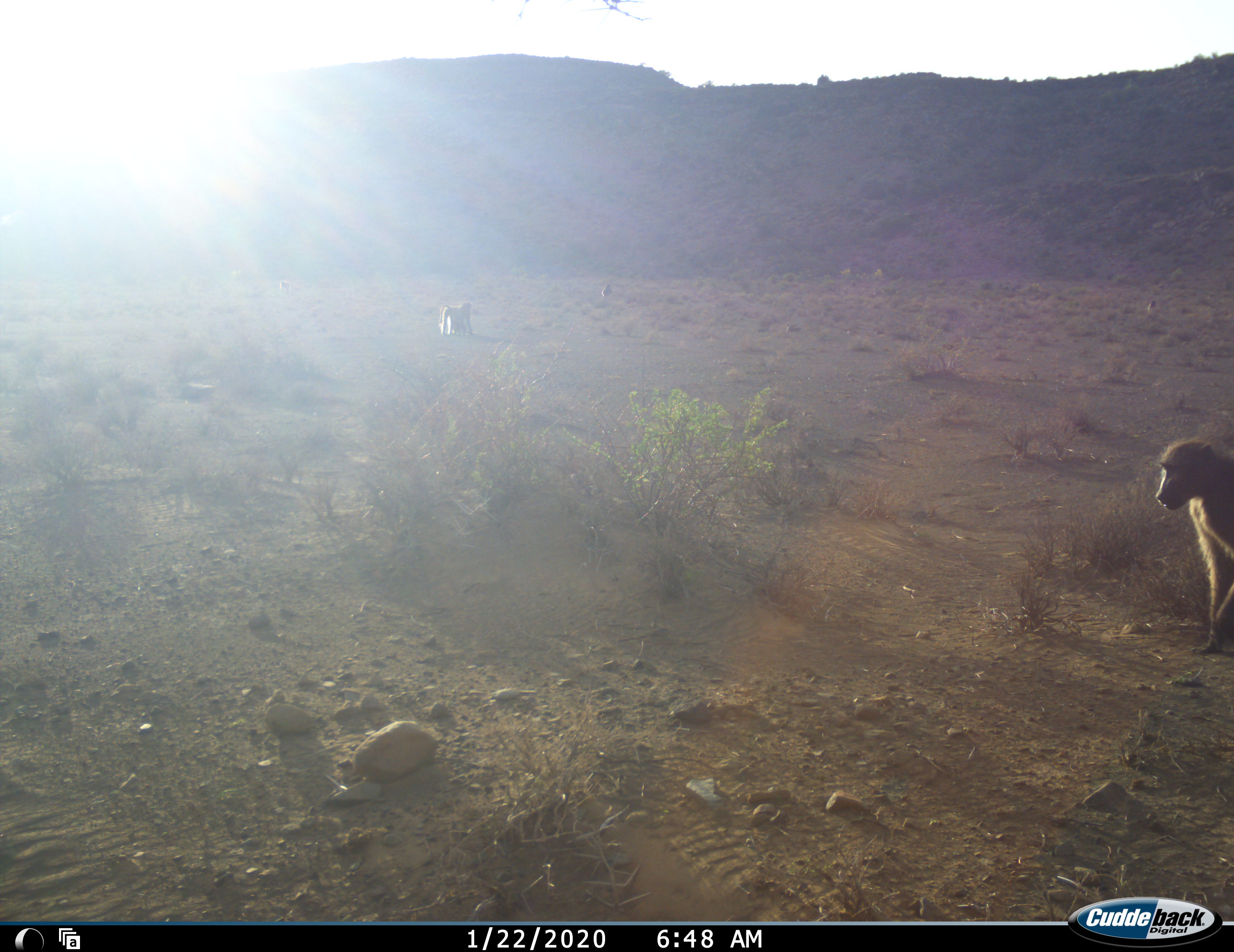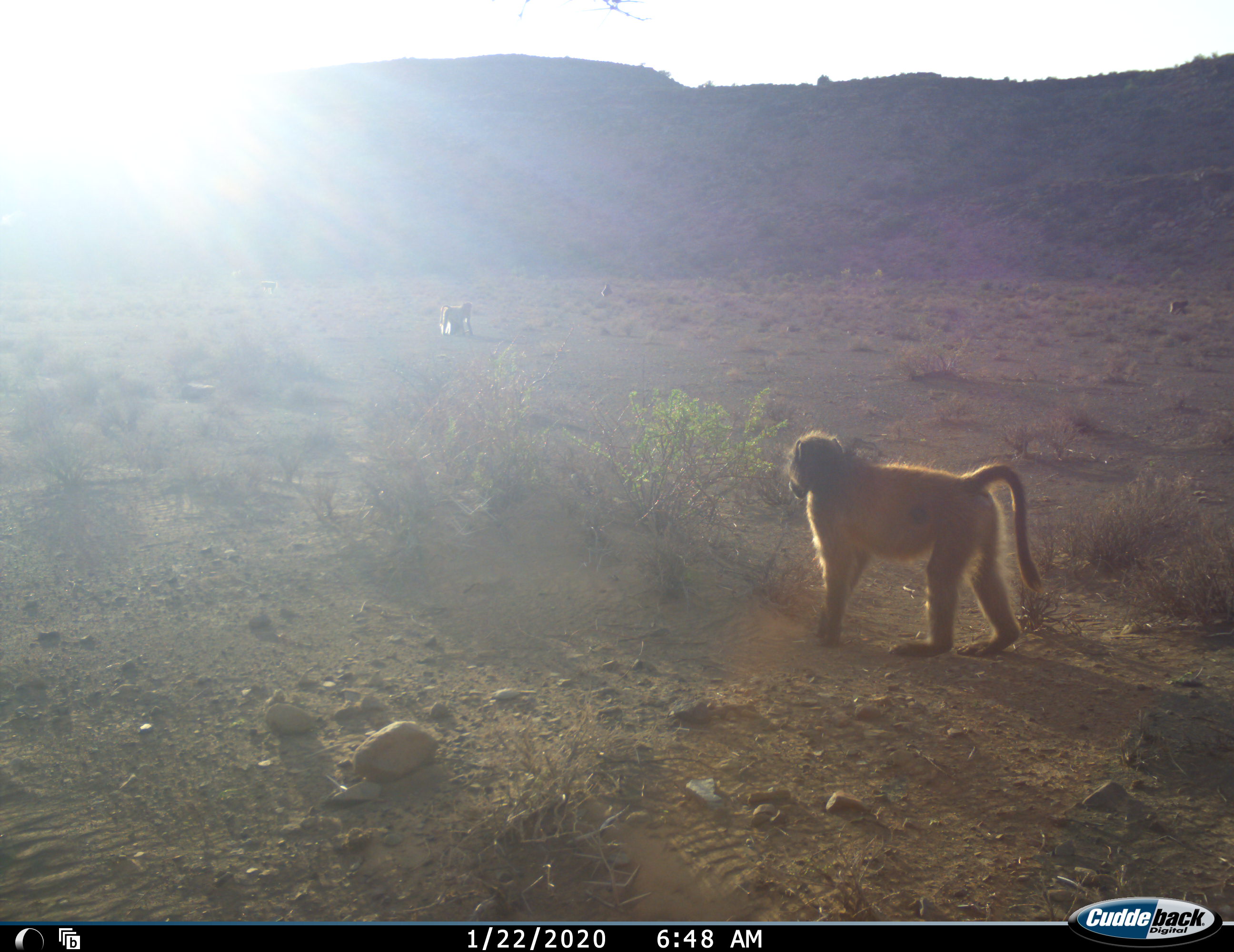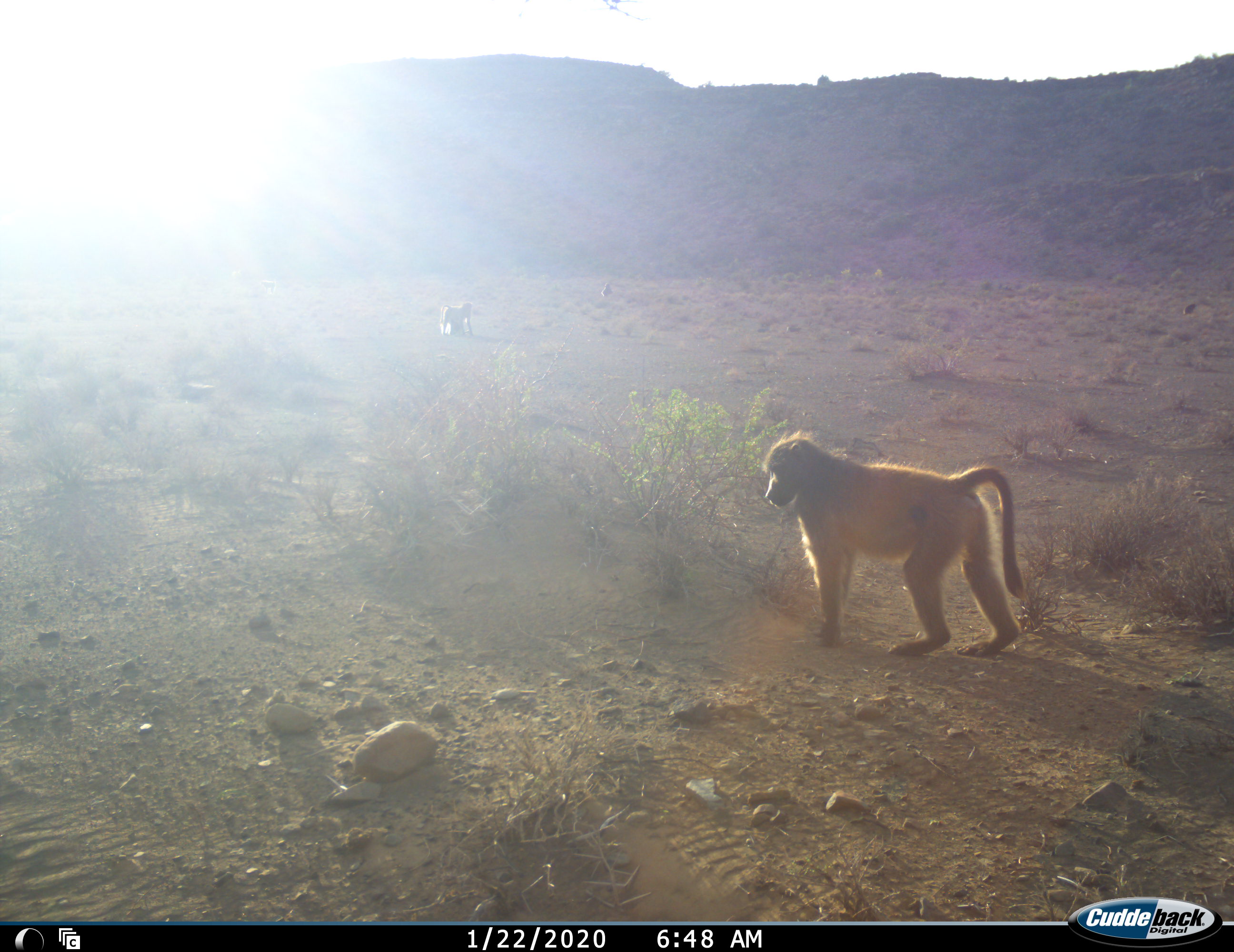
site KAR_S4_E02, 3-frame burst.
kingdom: Animalia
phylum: Chordata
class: Mammalia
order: Primates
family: Cercopithecidae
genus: Papio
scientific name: Papio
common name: baboon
Baboon (Papio), count 4. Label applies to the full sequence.